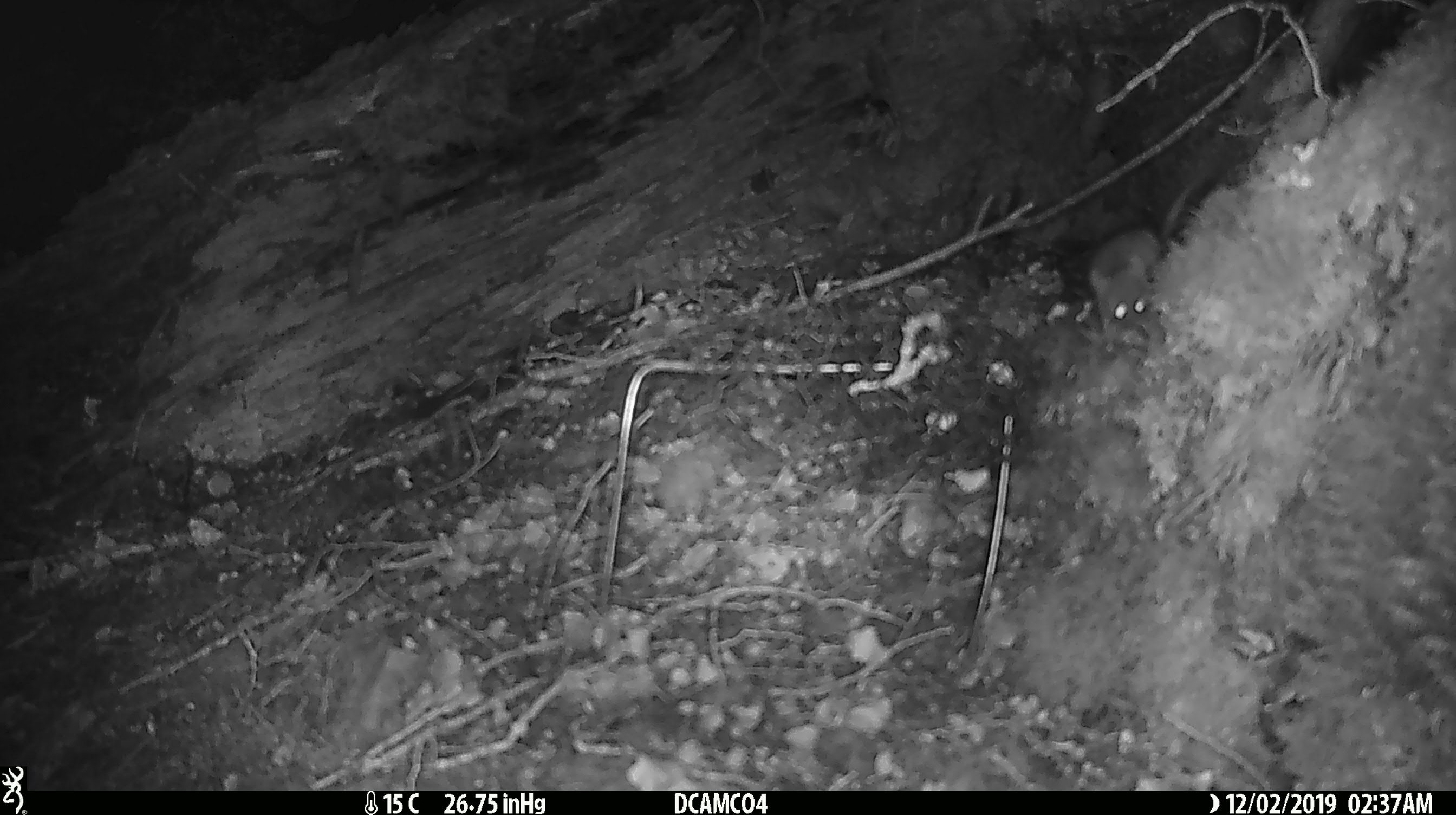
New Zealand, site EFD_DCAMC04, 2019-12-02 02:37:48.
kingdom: Animalia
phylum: Chordata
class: Mammalia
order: Rodentia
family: Muridae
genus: Mus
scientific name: Mus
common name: mouse